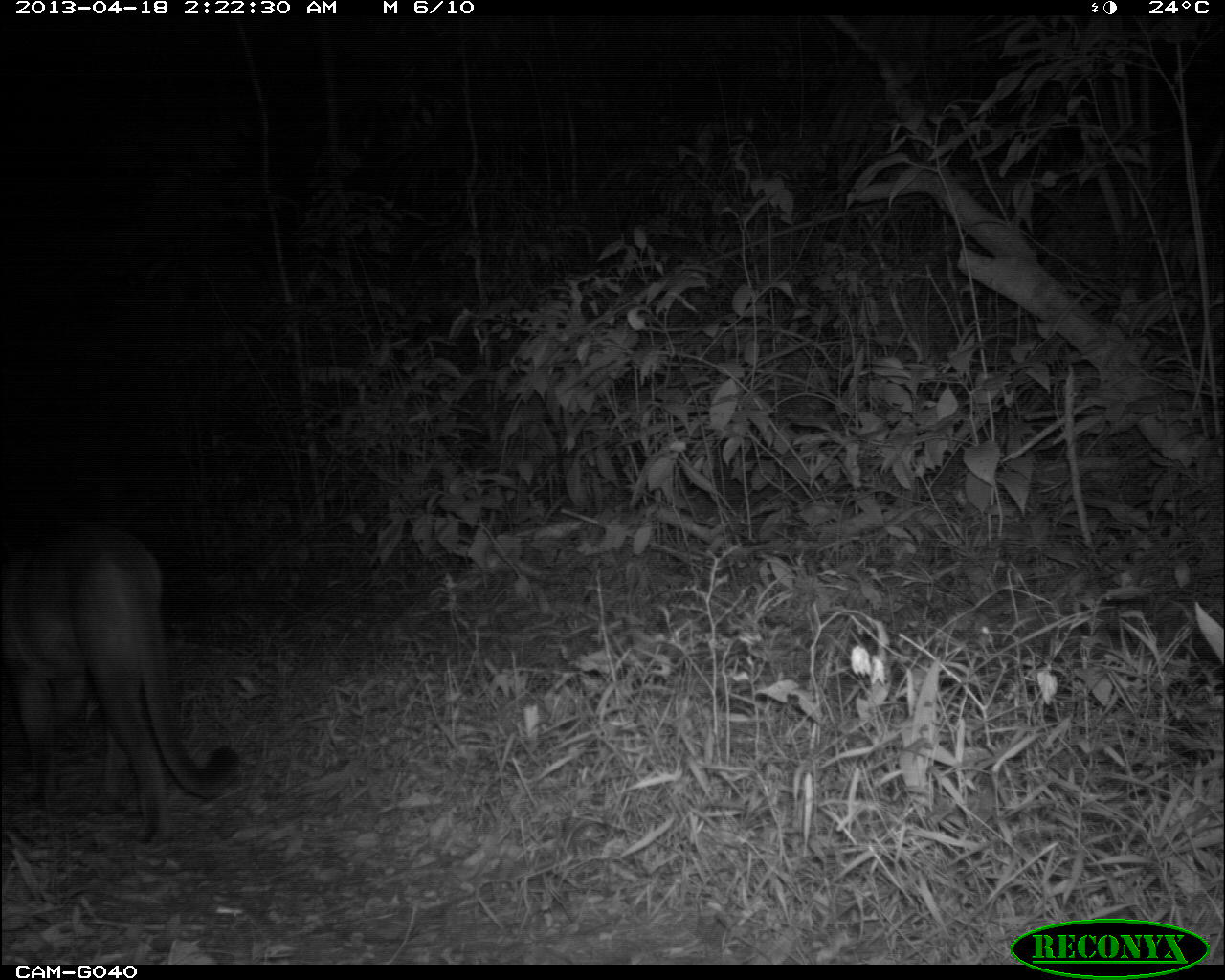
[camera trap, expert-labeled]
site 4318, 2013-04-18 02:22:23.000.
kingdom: Animalia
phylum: Chordata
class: Mammalia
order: Carnivora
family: Felidae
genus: Puma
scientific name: Puma concolor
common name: mountain lion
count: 1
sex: male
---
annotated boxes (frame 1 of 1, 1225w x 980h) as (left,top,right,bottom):
puma concolor: (0,524,240,843)